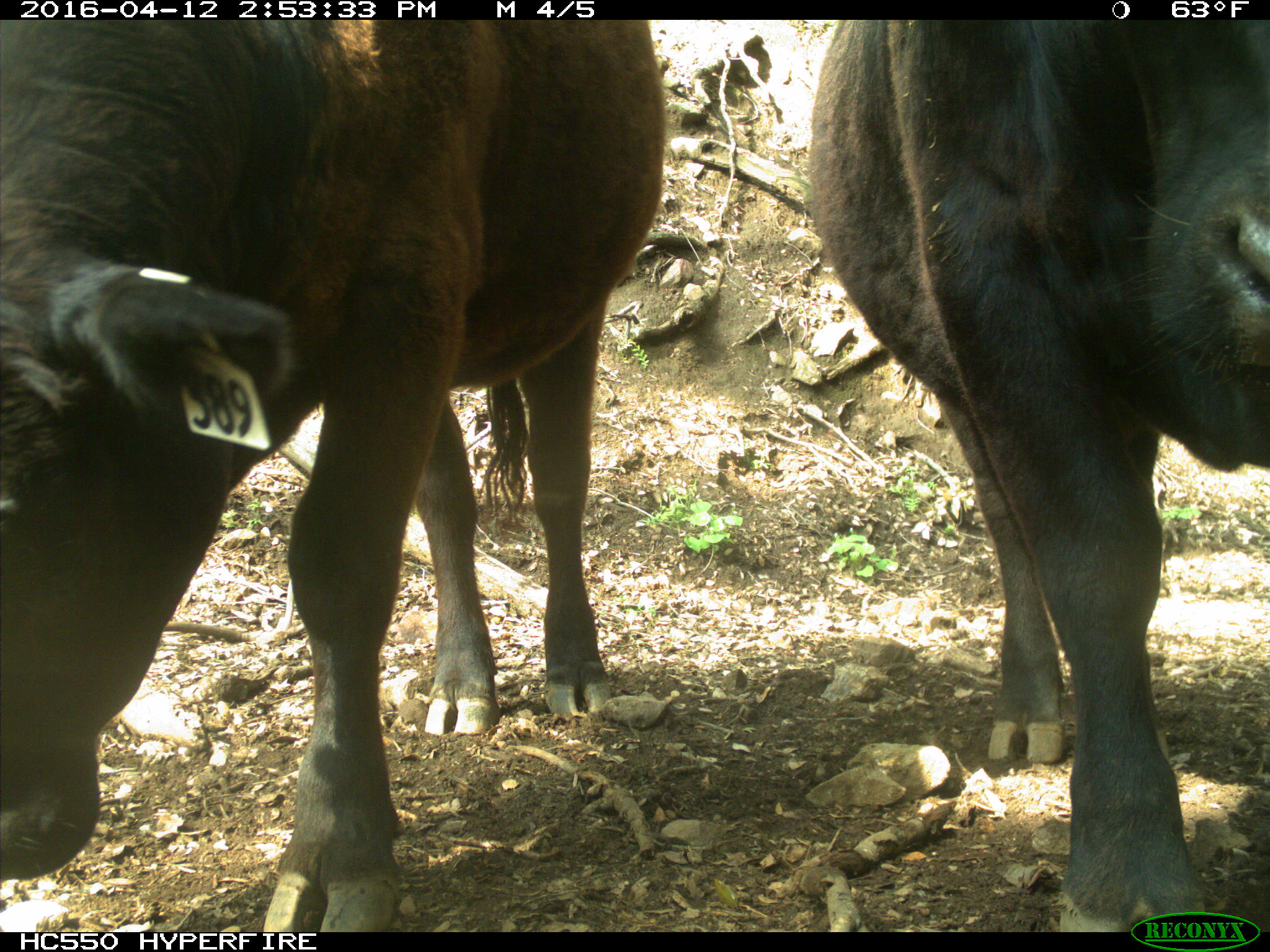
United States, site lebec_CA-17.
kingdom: Animalia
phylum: Chordata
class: Mammalia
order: Artiodactyla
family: Bovidae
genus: Bos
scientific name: Bos taurus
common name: domestic cow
Bos taurus (domestic cow).